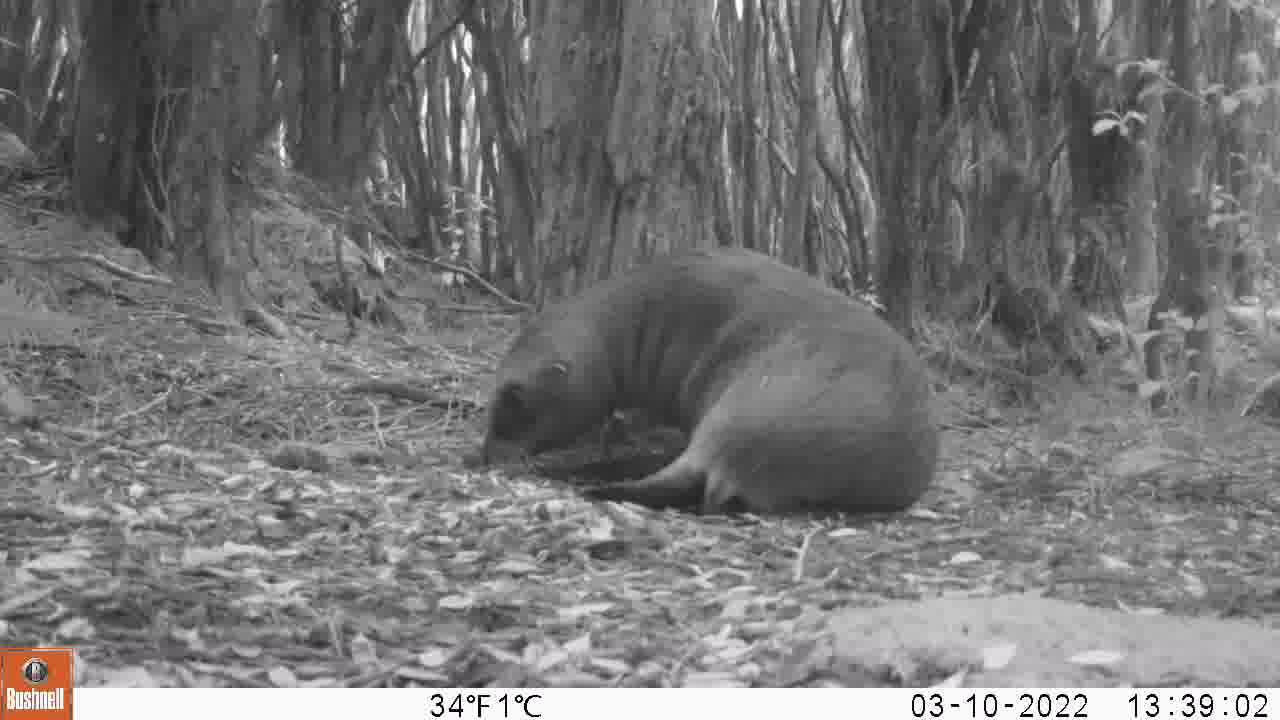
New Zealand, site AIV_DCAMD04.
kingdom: Animalia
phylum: Chordata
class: Mammalia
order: Carnivora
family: Otariidae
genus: Phocarctos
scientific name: Phocarctos hookeri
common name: new zealand sea lion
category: sealion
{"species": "sealion (new zealand sea lion) (Phocarctos hookeri)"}